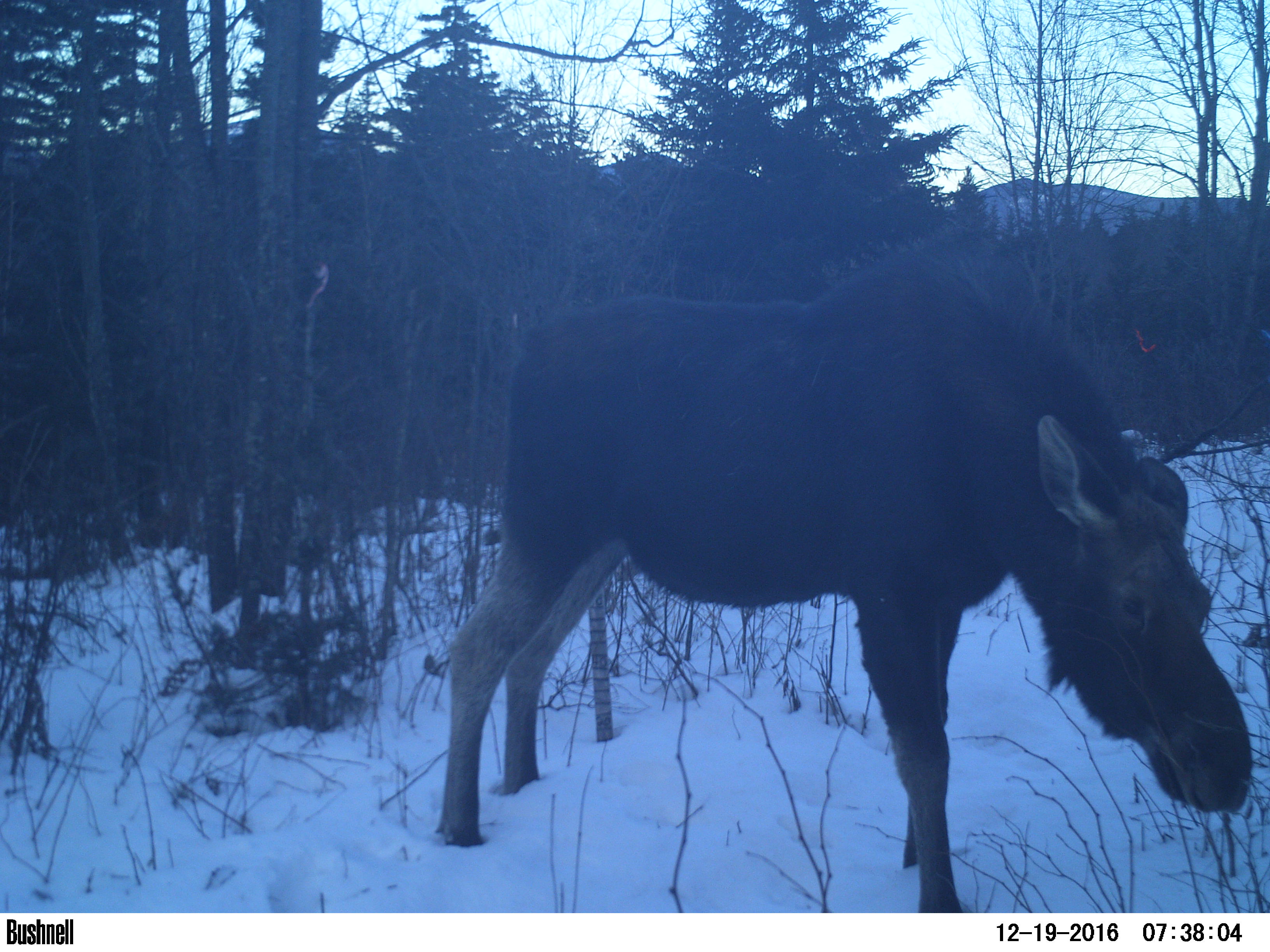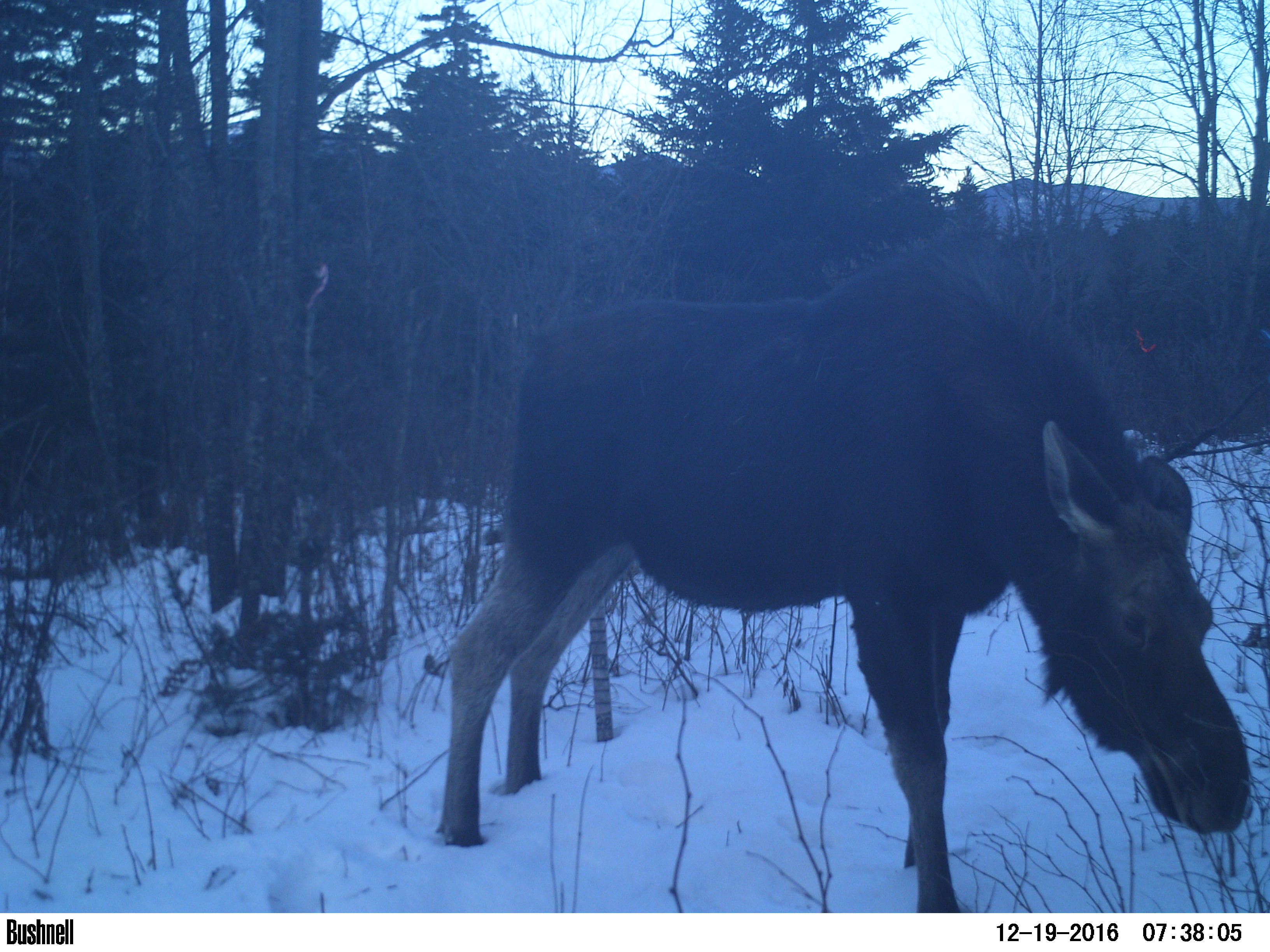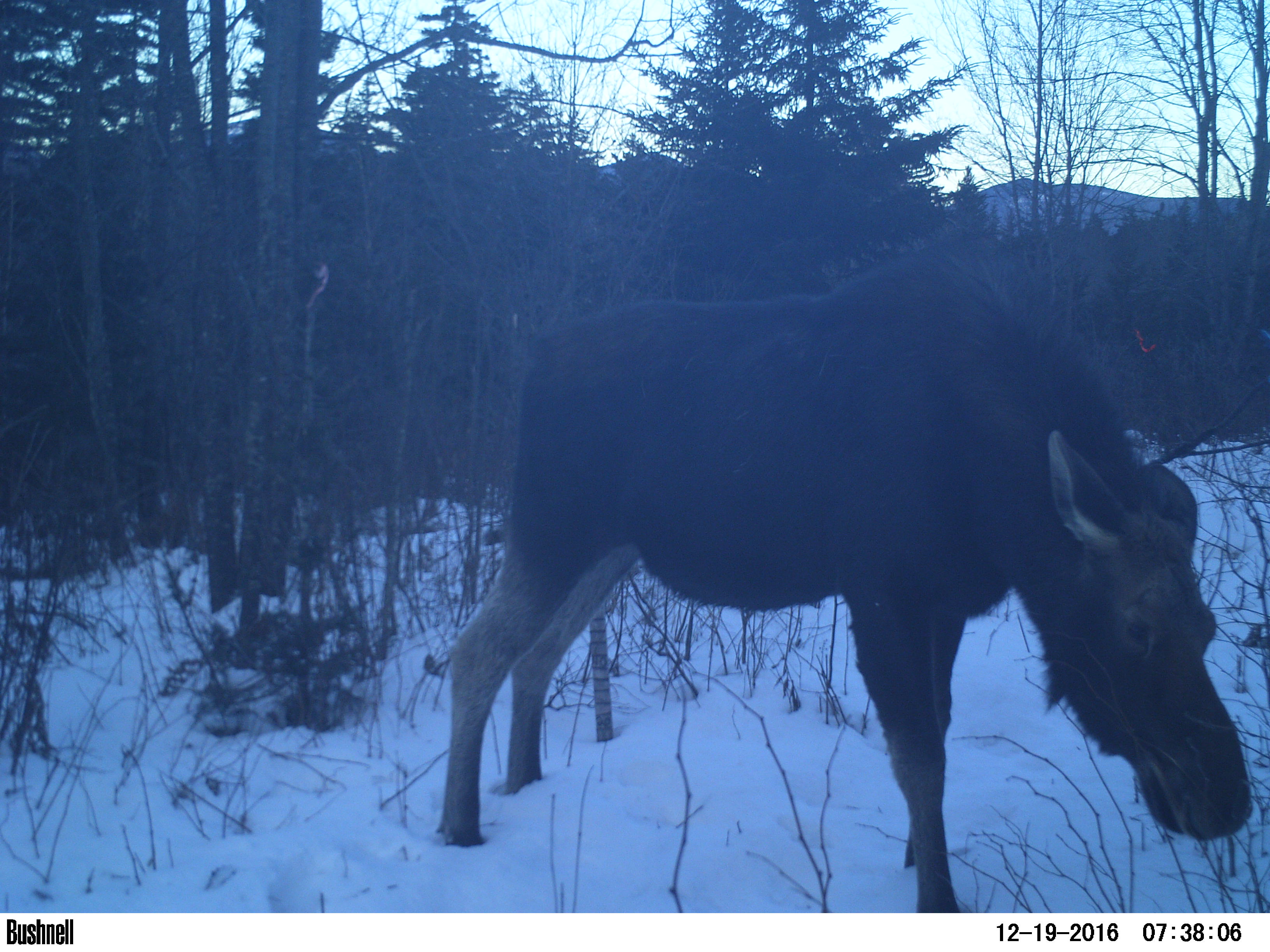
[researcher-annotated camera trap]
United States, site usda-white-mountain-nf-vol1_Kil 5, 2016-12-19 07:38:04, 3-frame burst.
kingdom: Animalia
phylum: Chordata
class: Mammalia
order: Artiodactyla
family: Cervidae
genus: Alces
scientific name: Alces alces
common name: moose